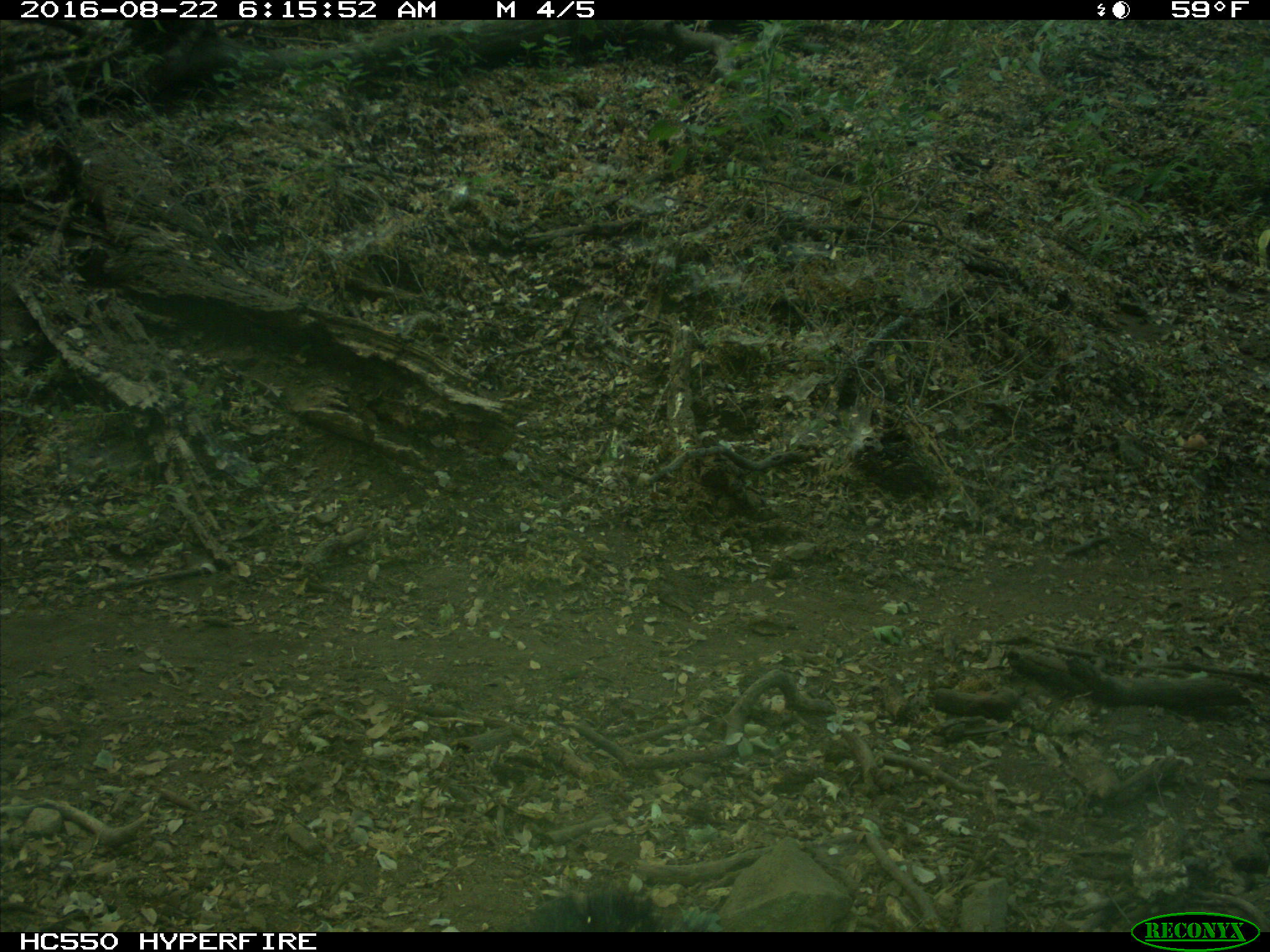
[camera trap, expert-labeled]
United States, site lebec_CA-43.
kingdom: Animalia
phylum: Chordata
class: Mammalia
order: Carnivora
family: Ursidae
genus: Ursus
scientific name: Ursus americanus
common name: american black bear